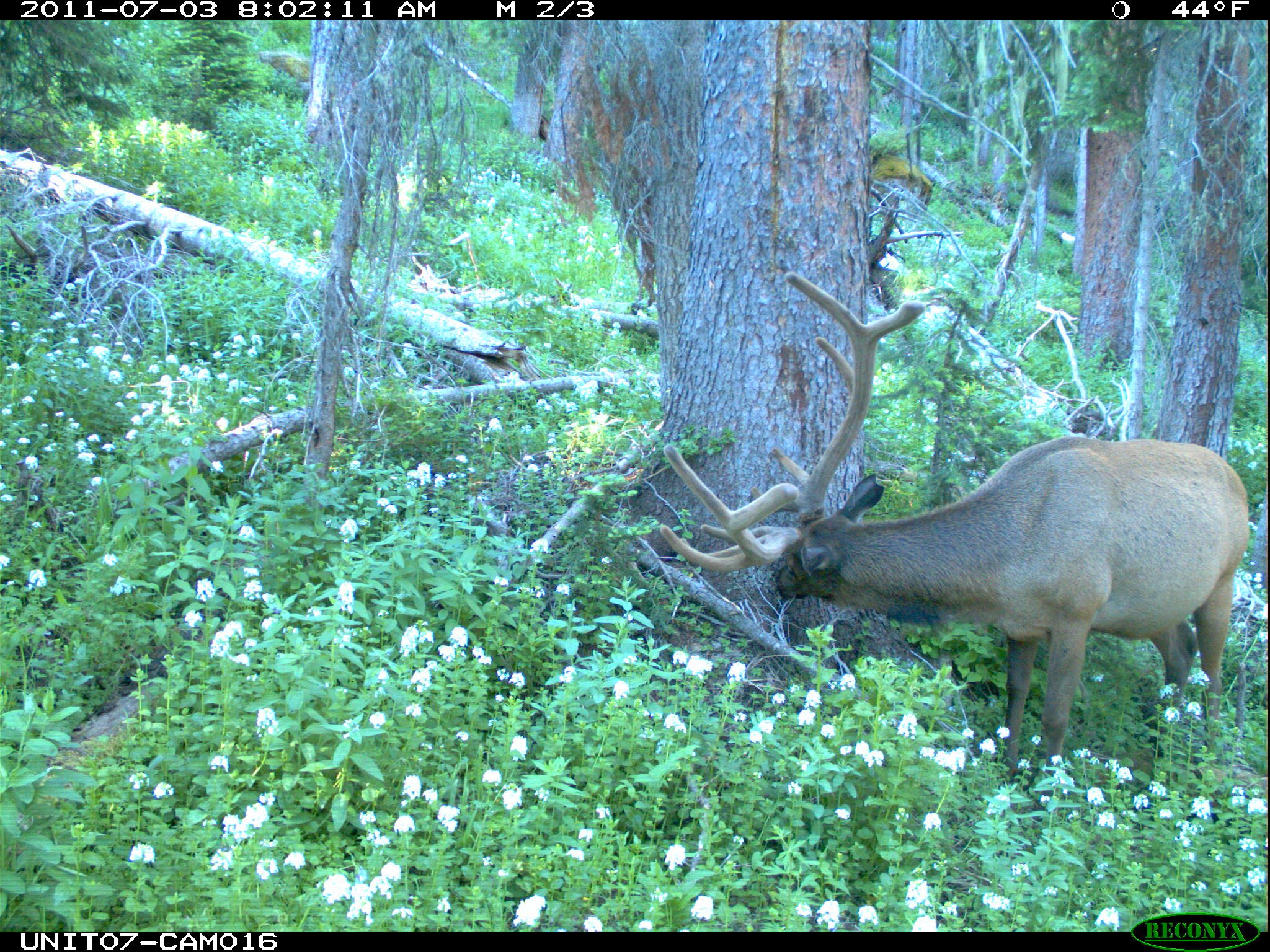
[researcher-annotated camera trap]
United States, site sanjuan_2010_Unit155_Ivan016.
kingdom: Animalia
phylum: Chordata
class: Mammalia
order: Artiodactyla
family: Cervidae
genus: Cervus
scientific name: Cervus elaphus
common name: red deer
Cervus elaphus (red deer).